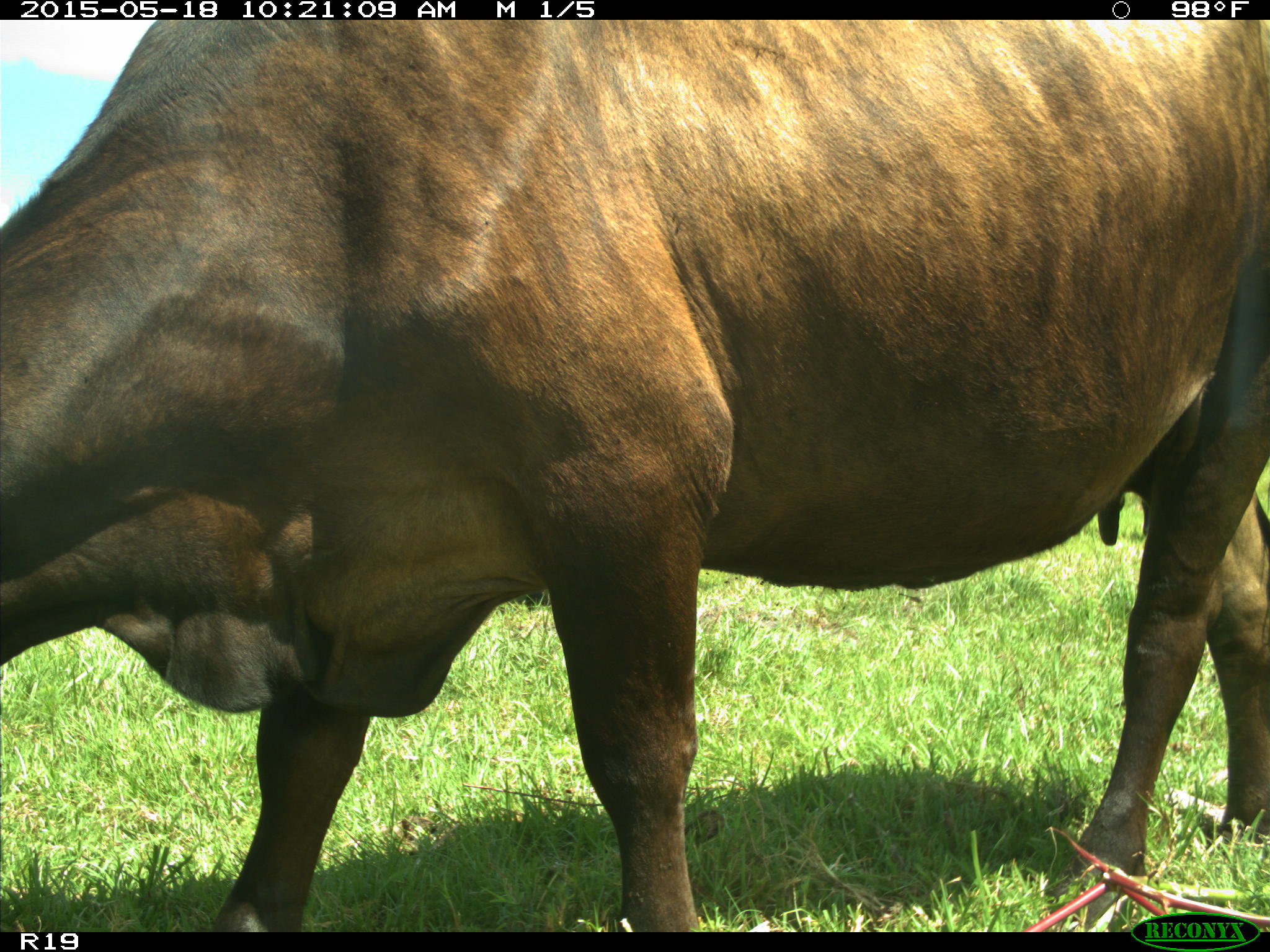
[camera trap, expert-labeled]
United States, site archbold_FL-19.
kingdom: Animalia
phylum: Chordata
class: Mammalia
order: Artiodactyla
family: Bovidae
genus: Bos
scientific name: Bos taurus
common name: domestic cow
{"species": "Bos taurus (domestic cow)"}